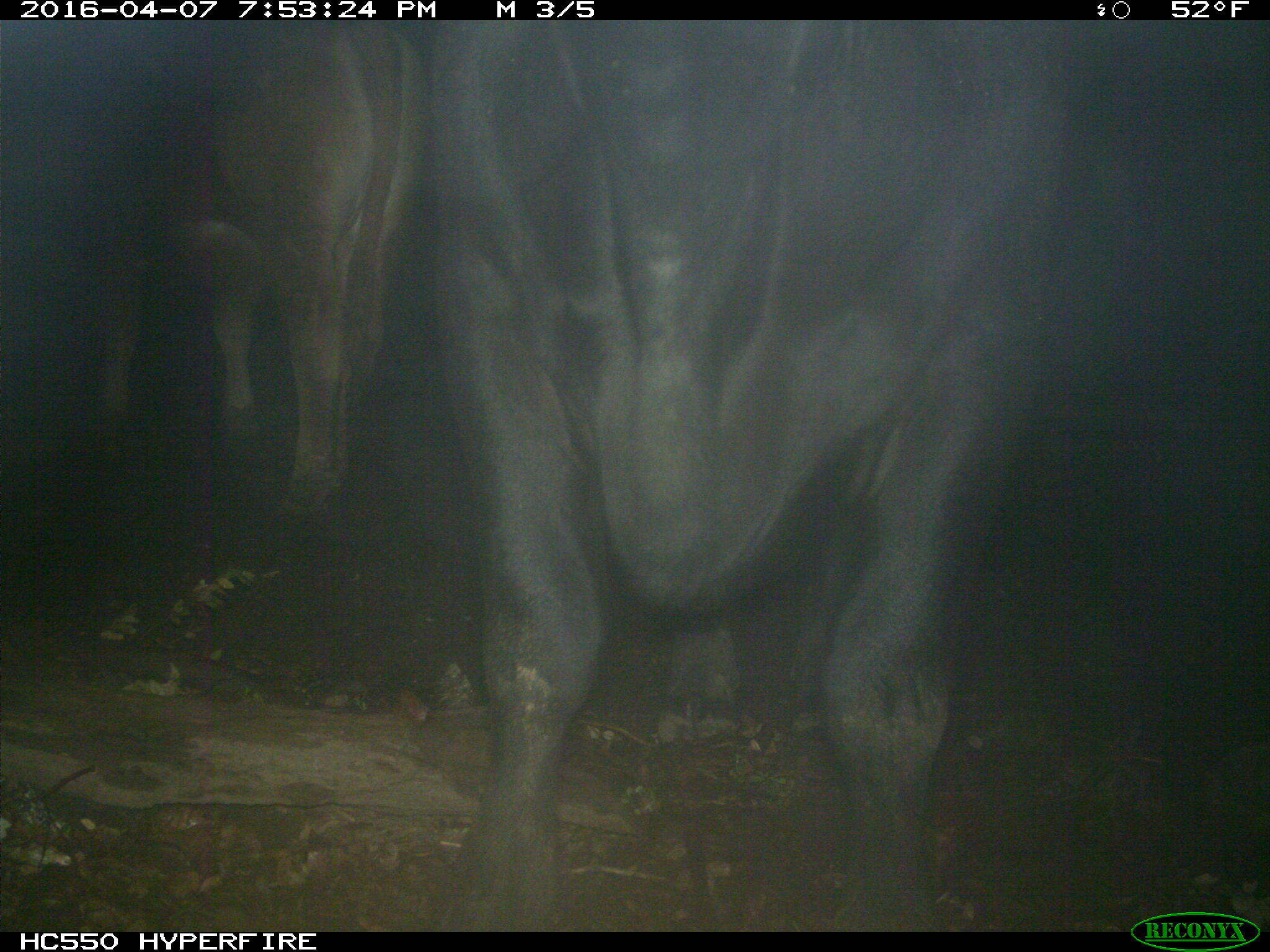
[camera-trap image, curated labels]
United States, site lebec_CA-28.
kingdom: Animalia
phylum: Chordata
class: Mammalia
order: Artiodactyla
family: Bovidae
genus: Bos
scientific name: Bos taurus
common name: domestic cow